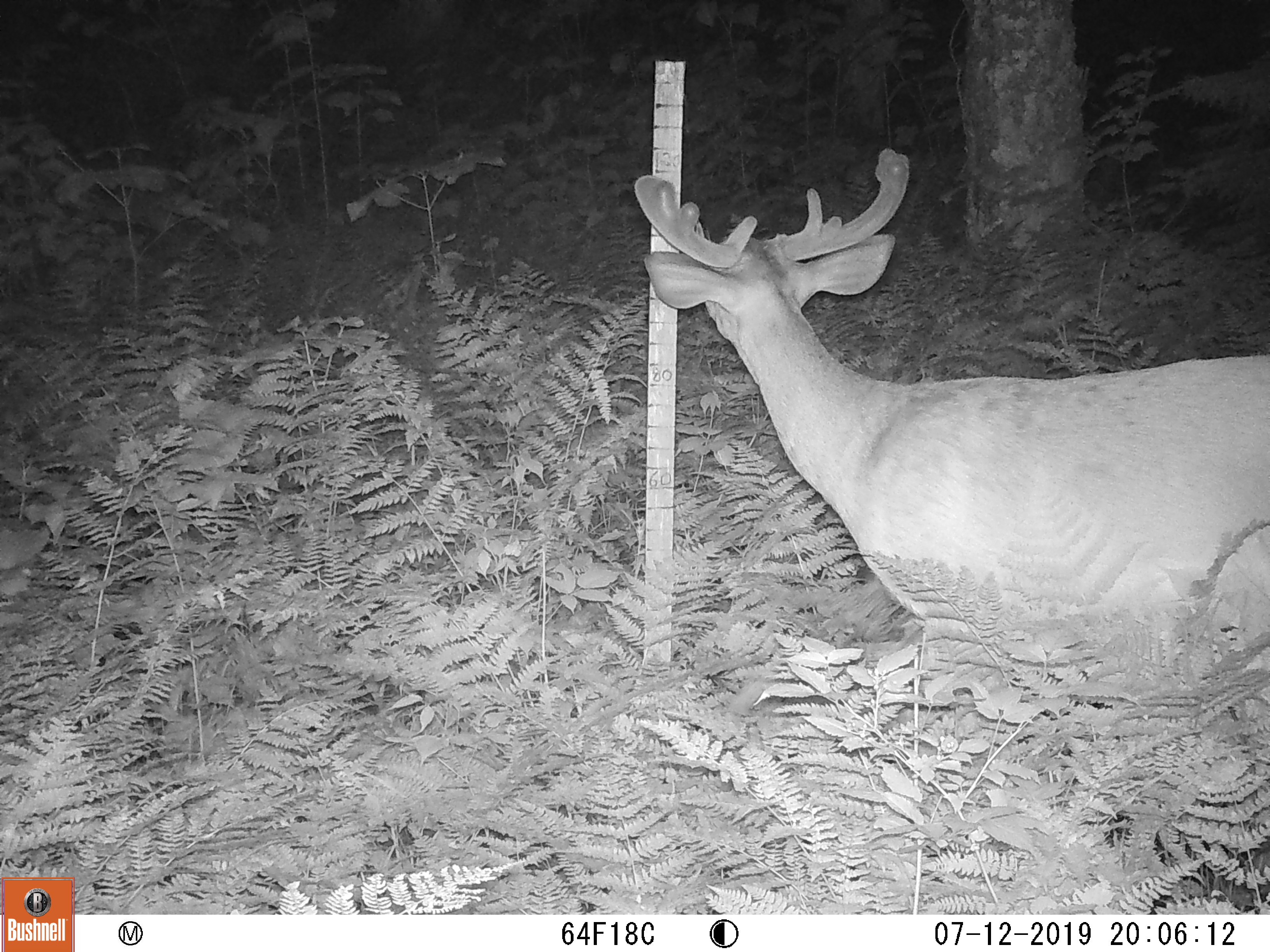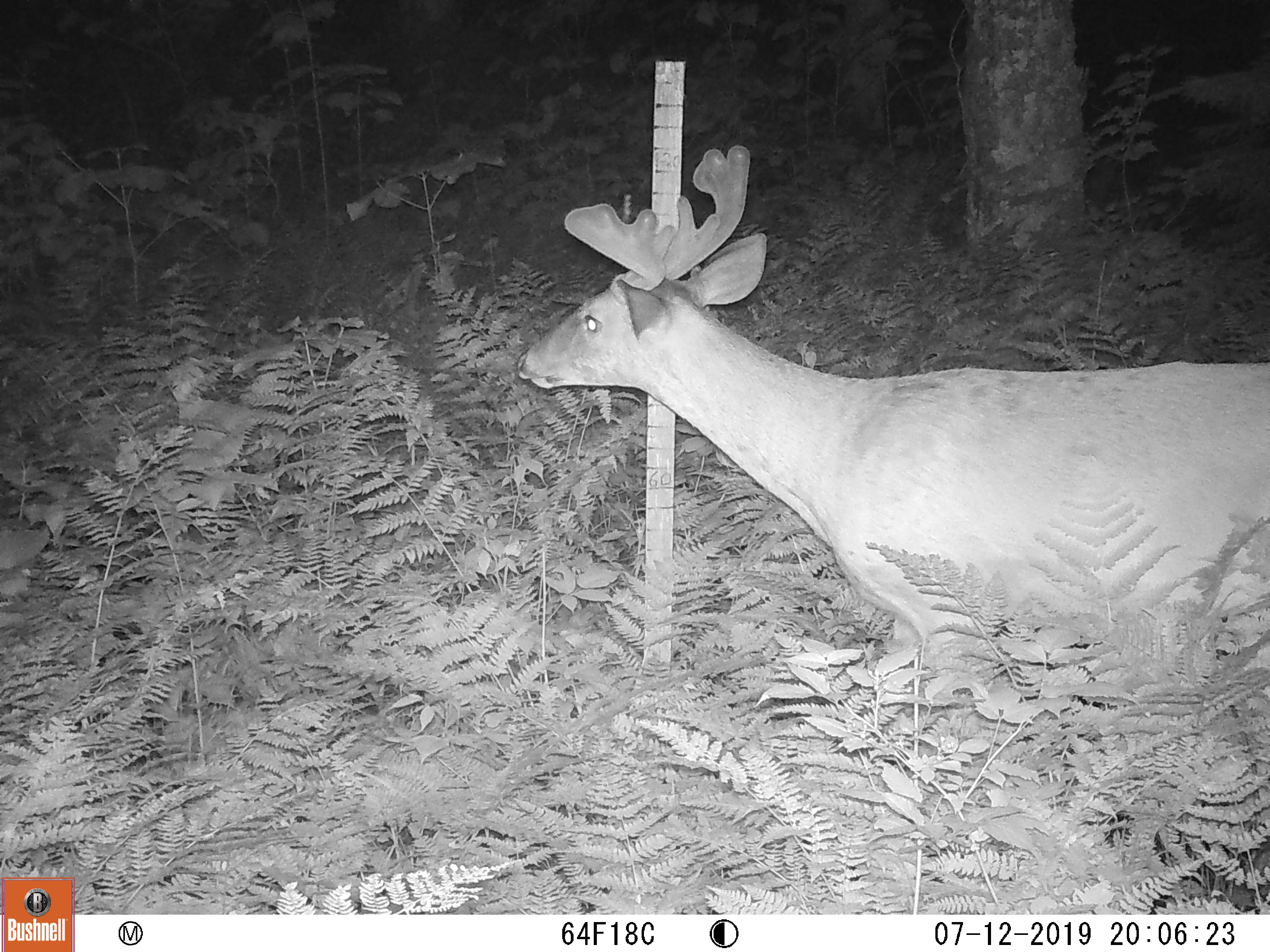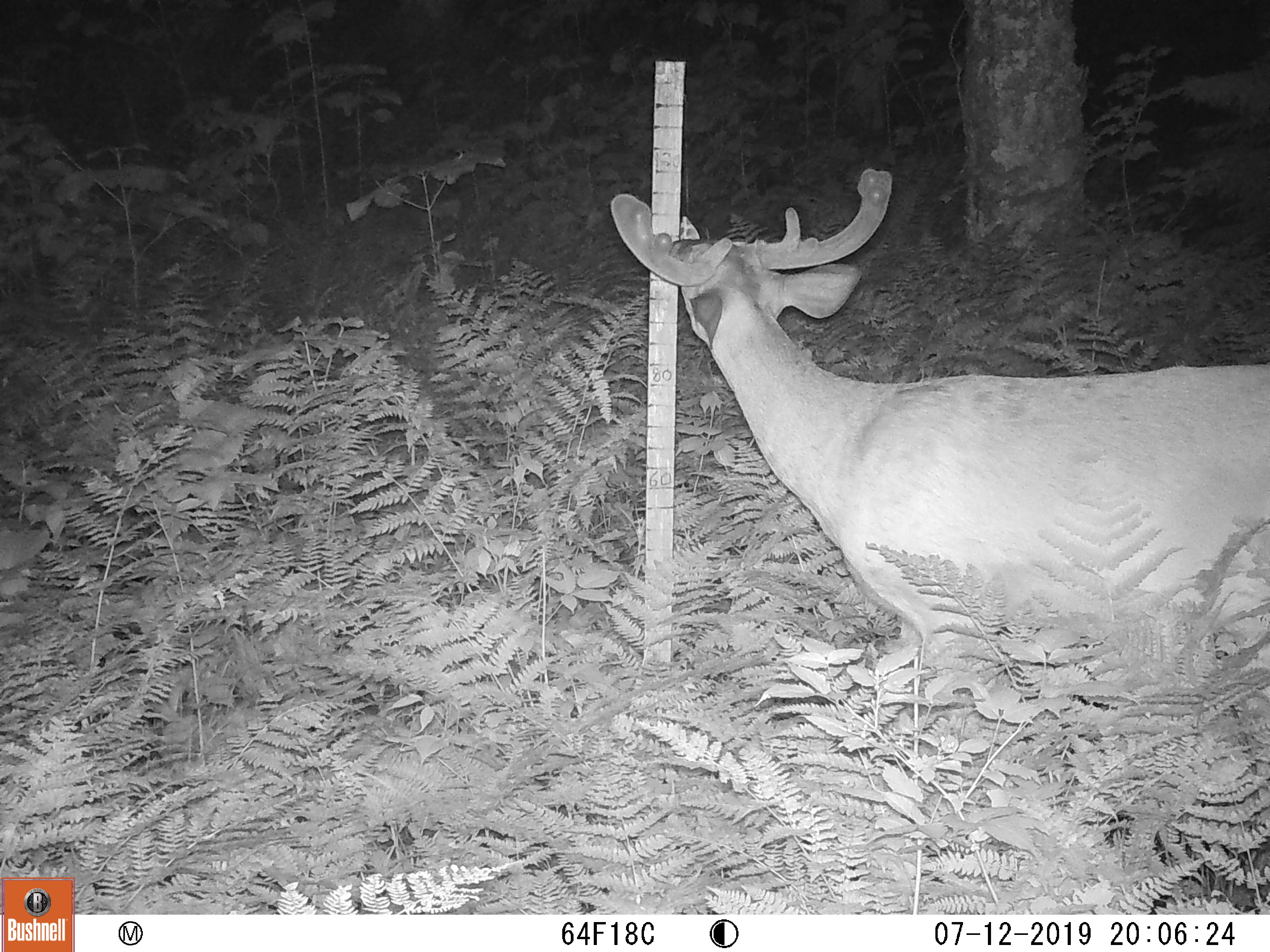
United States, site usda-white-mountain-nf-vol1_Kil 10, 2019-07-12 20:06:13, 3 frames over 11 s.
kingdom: Animalia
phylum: Chordata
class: Mammalia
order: Artiodactyla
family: Cervidae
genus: Odocoileus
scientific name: Odocoileus virginianus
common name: white-tailed deer